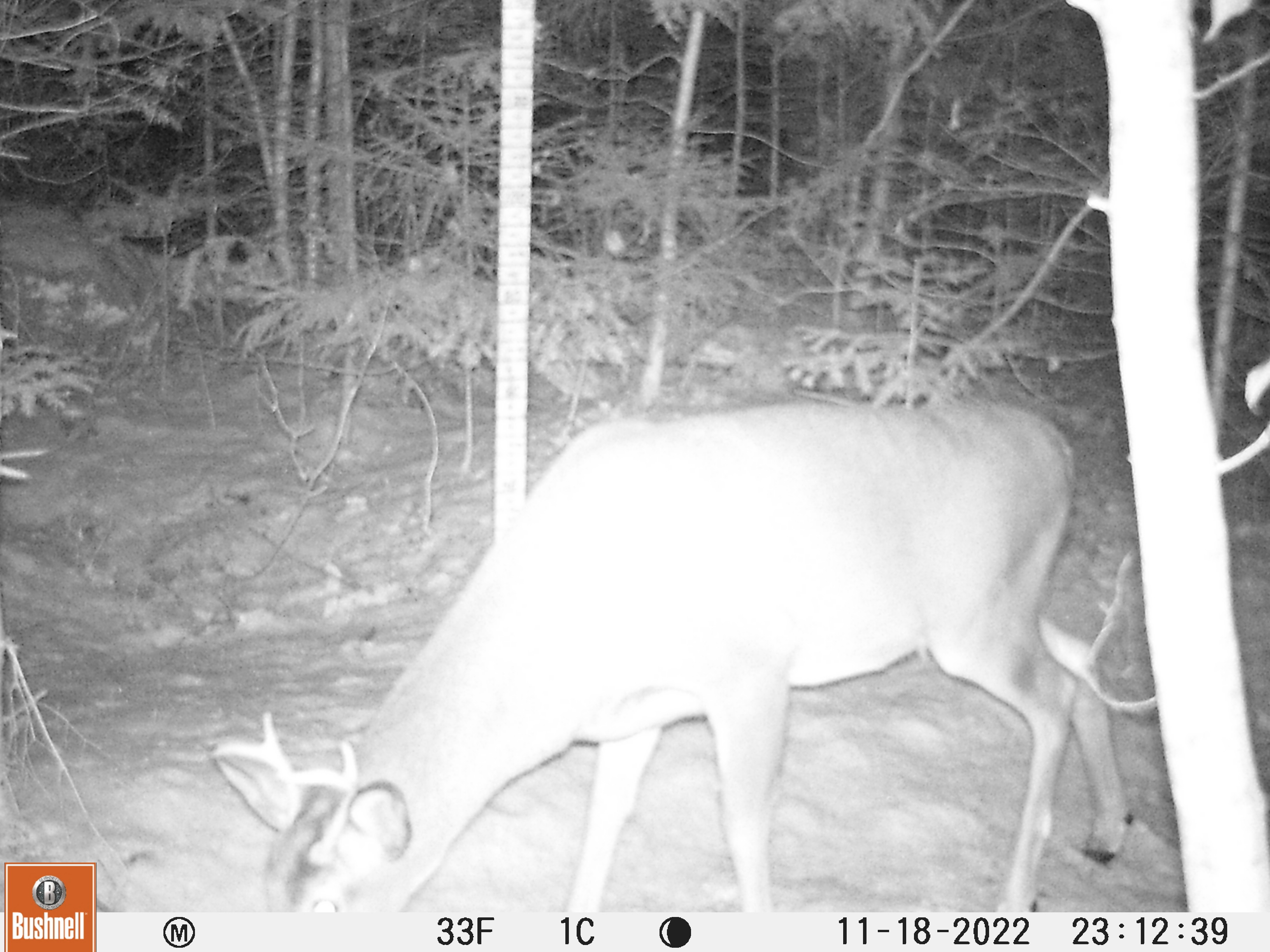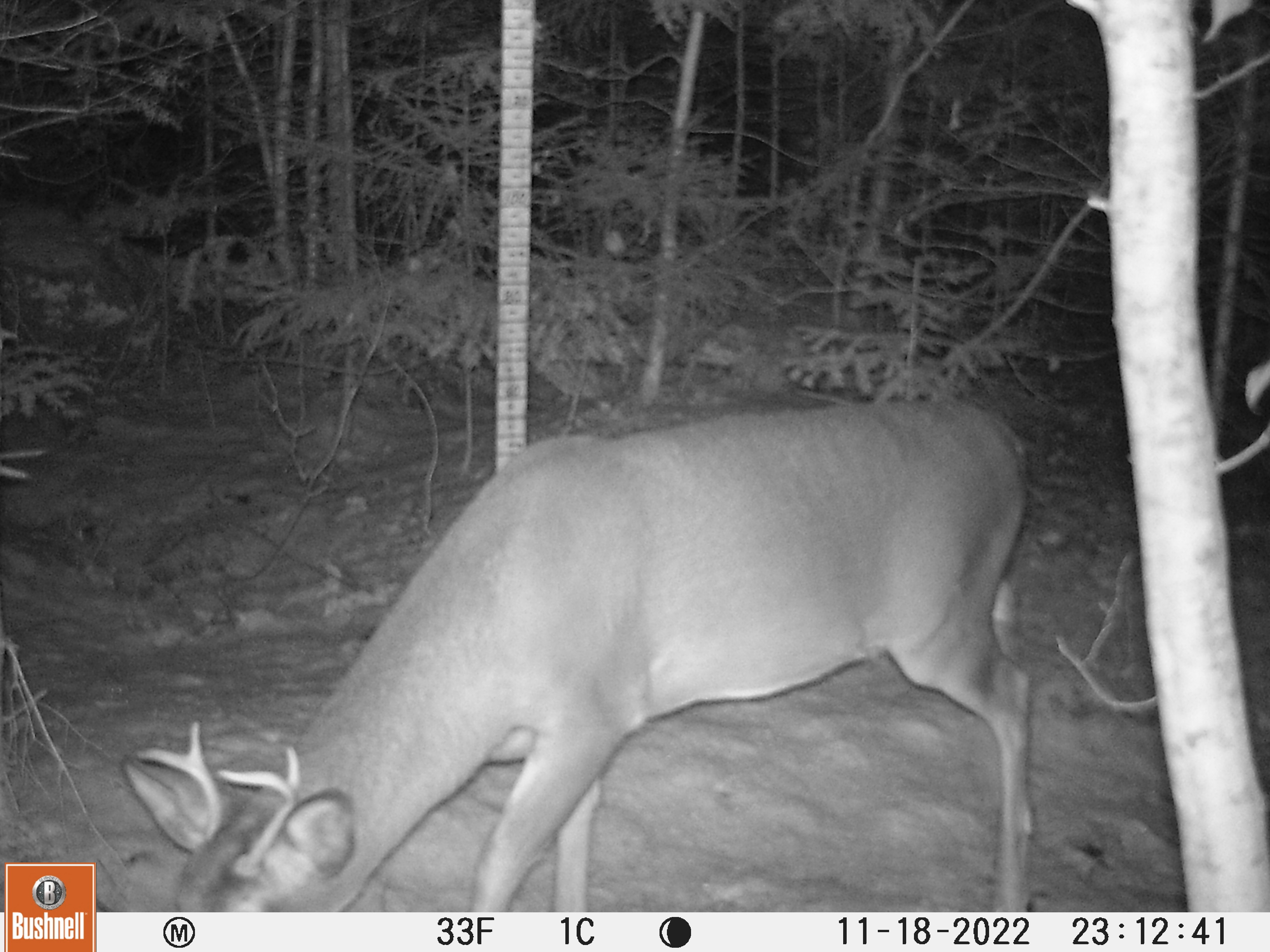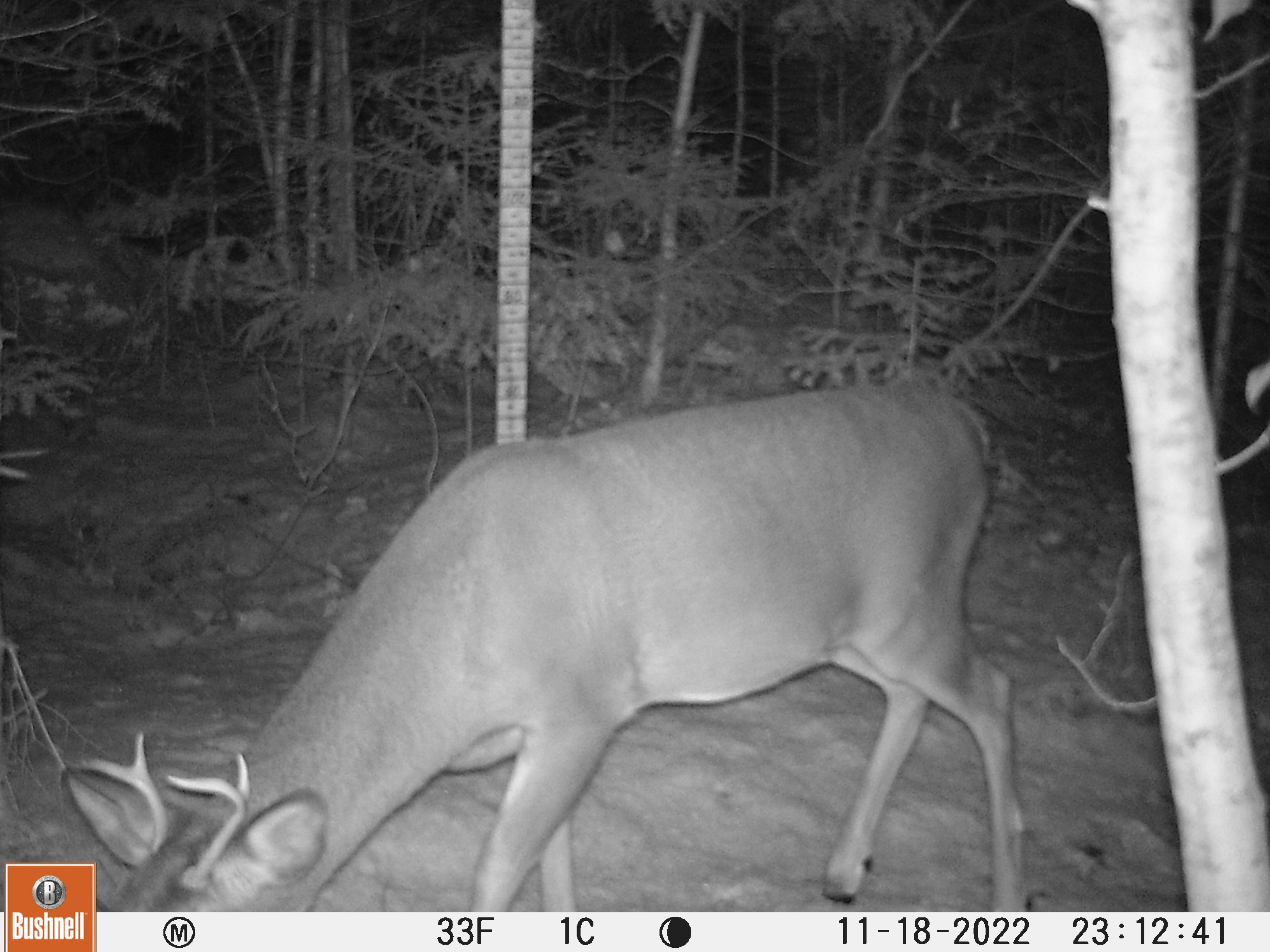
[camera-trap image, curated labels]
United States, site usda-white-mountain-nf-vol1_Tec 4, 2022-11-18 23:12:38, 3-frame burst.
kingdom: Animalia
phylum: Chordata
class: Mammalia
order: Artiodactyla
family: Cervidae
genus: Odocoileus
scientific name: Odocoileus virginianus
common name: white-tailed deer